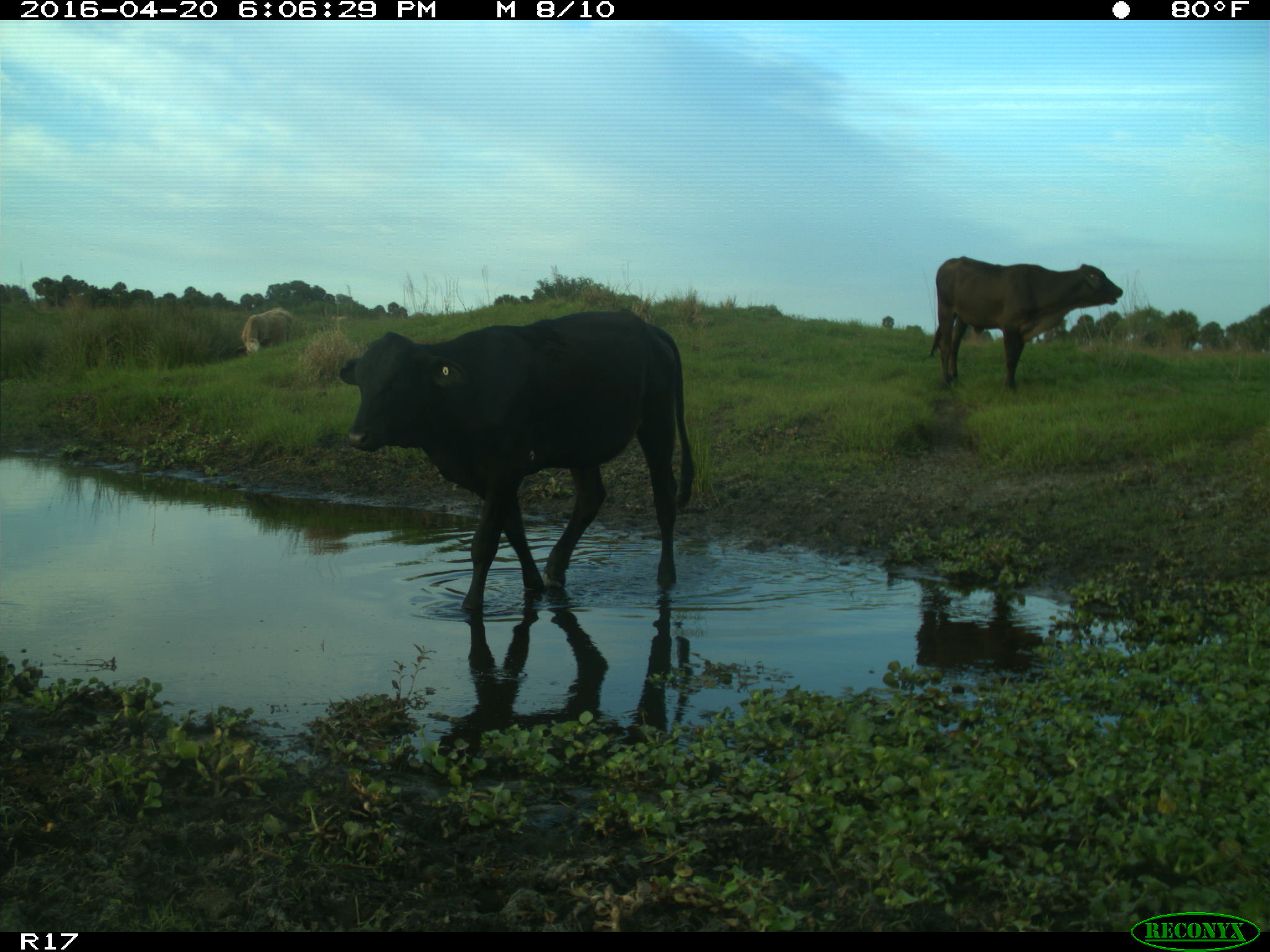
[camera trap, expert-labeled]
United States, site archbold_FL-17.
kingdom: Animalia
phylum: Chordata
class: Mammalia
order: Artiodactyla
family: Bovidae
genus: Bos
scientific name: Bos taurus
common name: domestic cow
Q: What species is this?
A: Bos taurus (domestic cow).